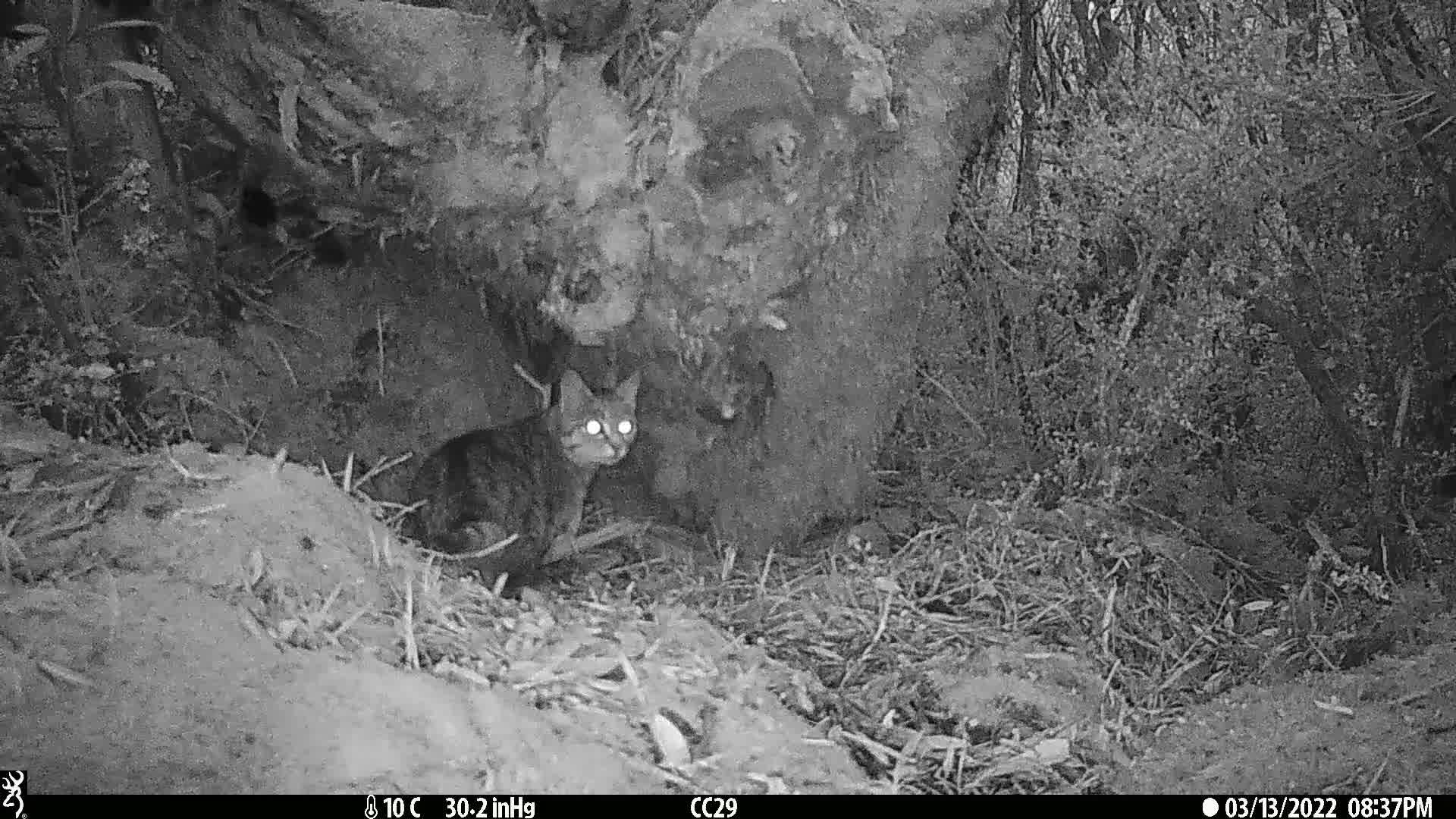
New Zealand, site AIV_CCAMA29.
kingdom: Animalia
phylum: Chordata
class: Mammalia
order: Carnivora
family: Felidae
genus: Felis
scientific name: Felis catus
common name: domestic cat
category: cat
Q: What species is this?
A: Cat (domestic cat) (Felis catus).